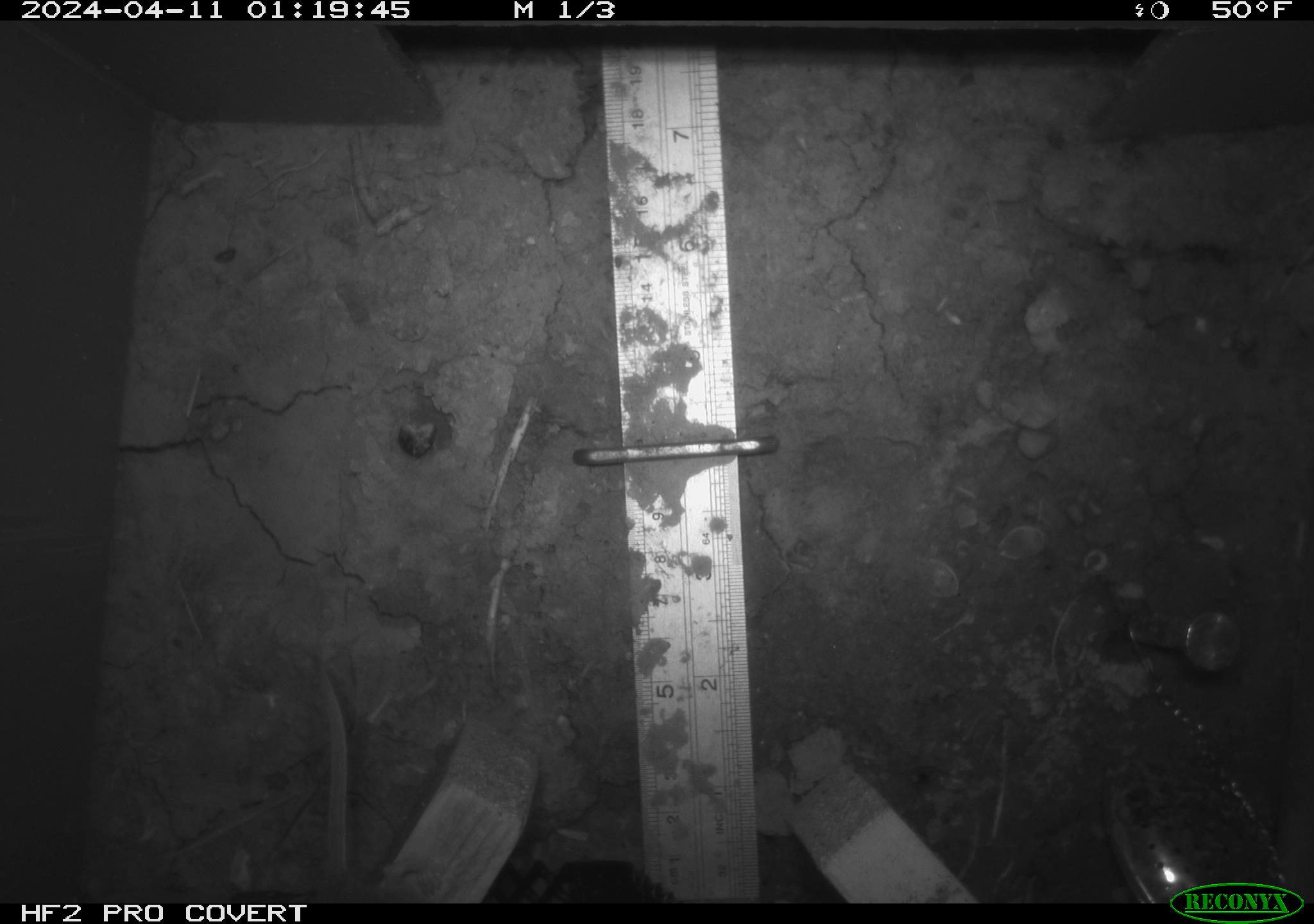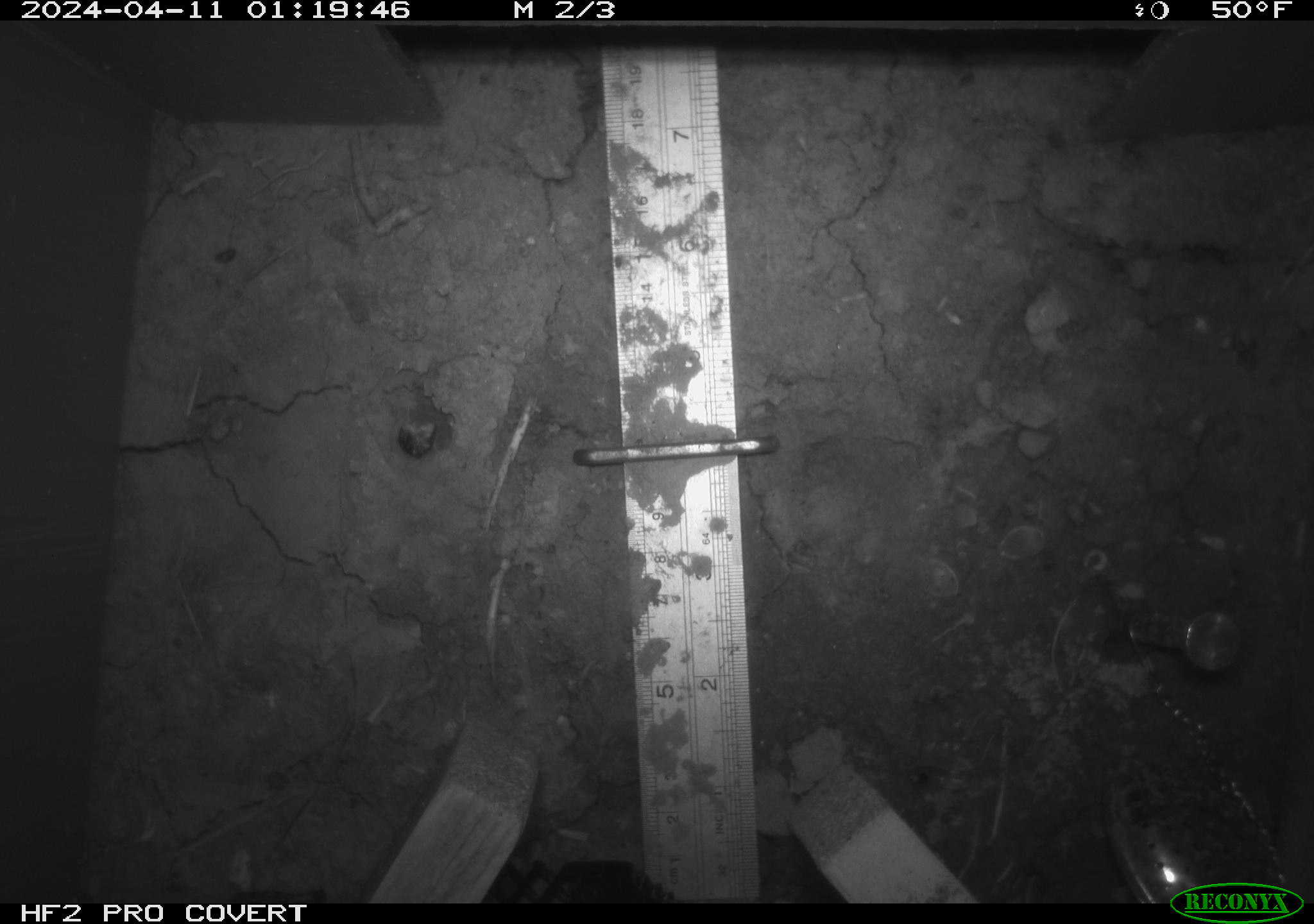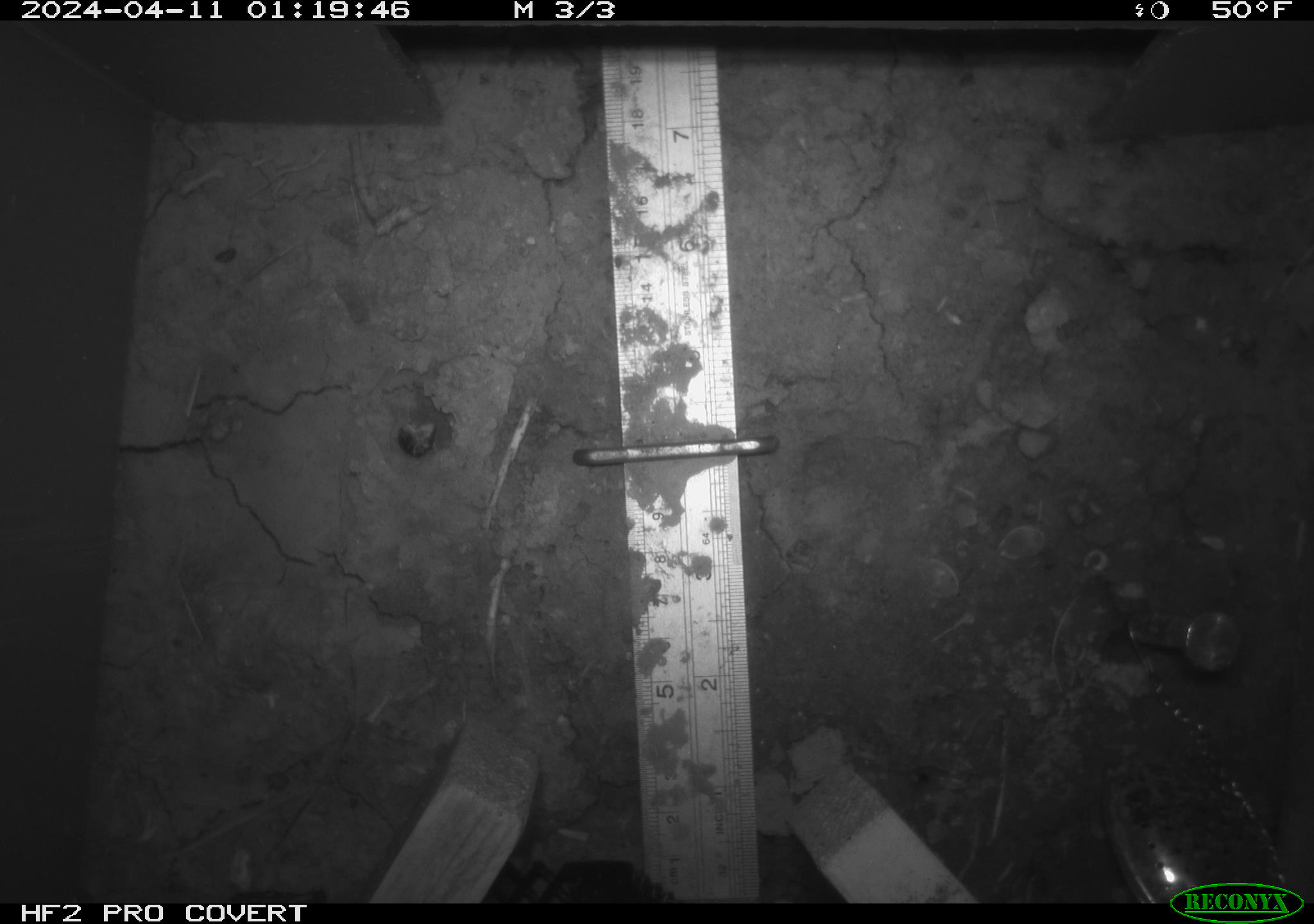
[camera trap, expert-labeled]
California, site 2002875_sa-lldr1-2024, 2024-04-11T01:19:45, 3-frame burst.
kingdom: Animalia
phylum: Chordata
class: Mammalia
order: Rodentia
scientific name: Rodentia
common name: rodent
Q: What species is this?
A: Rodent (Rodentia).